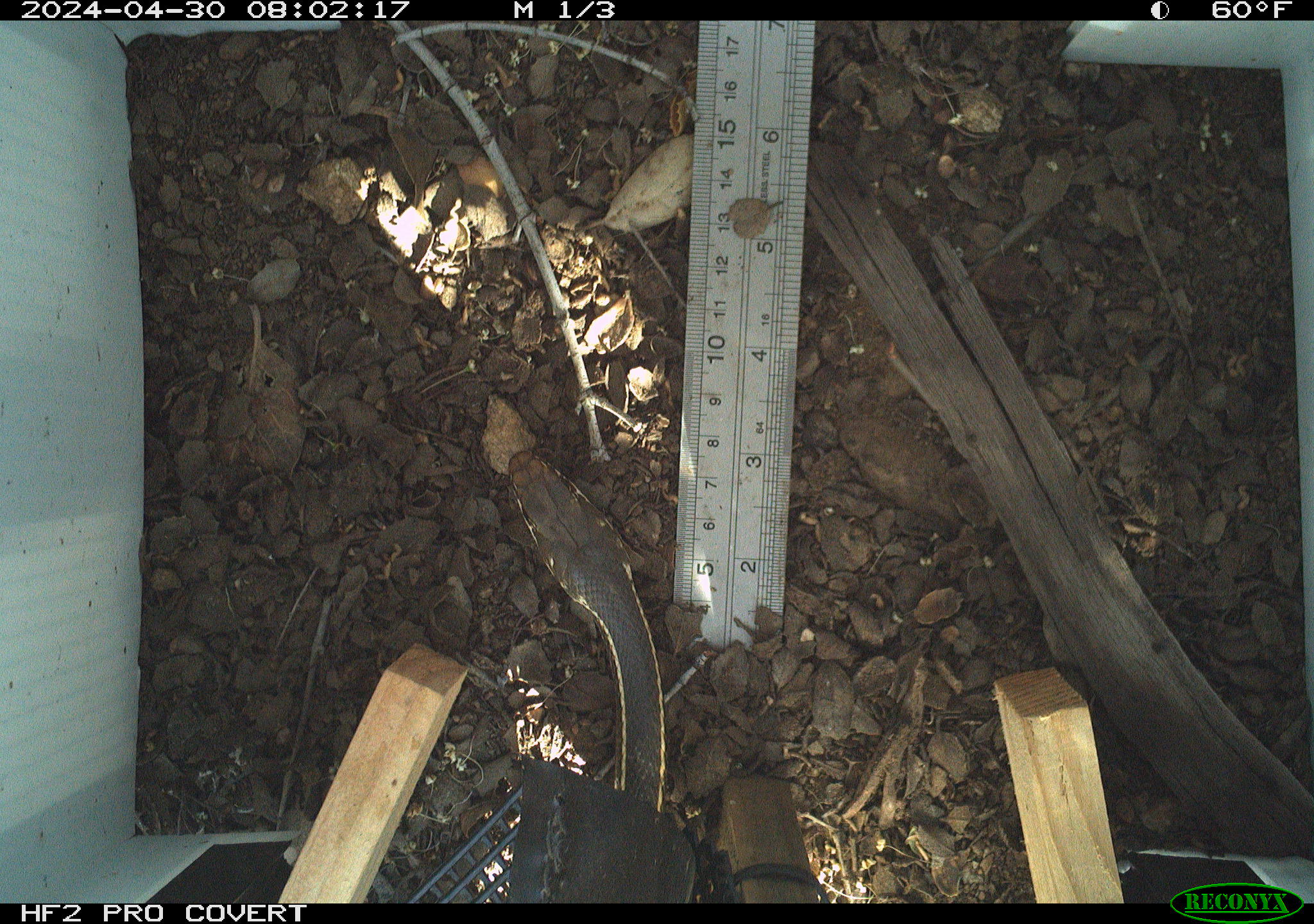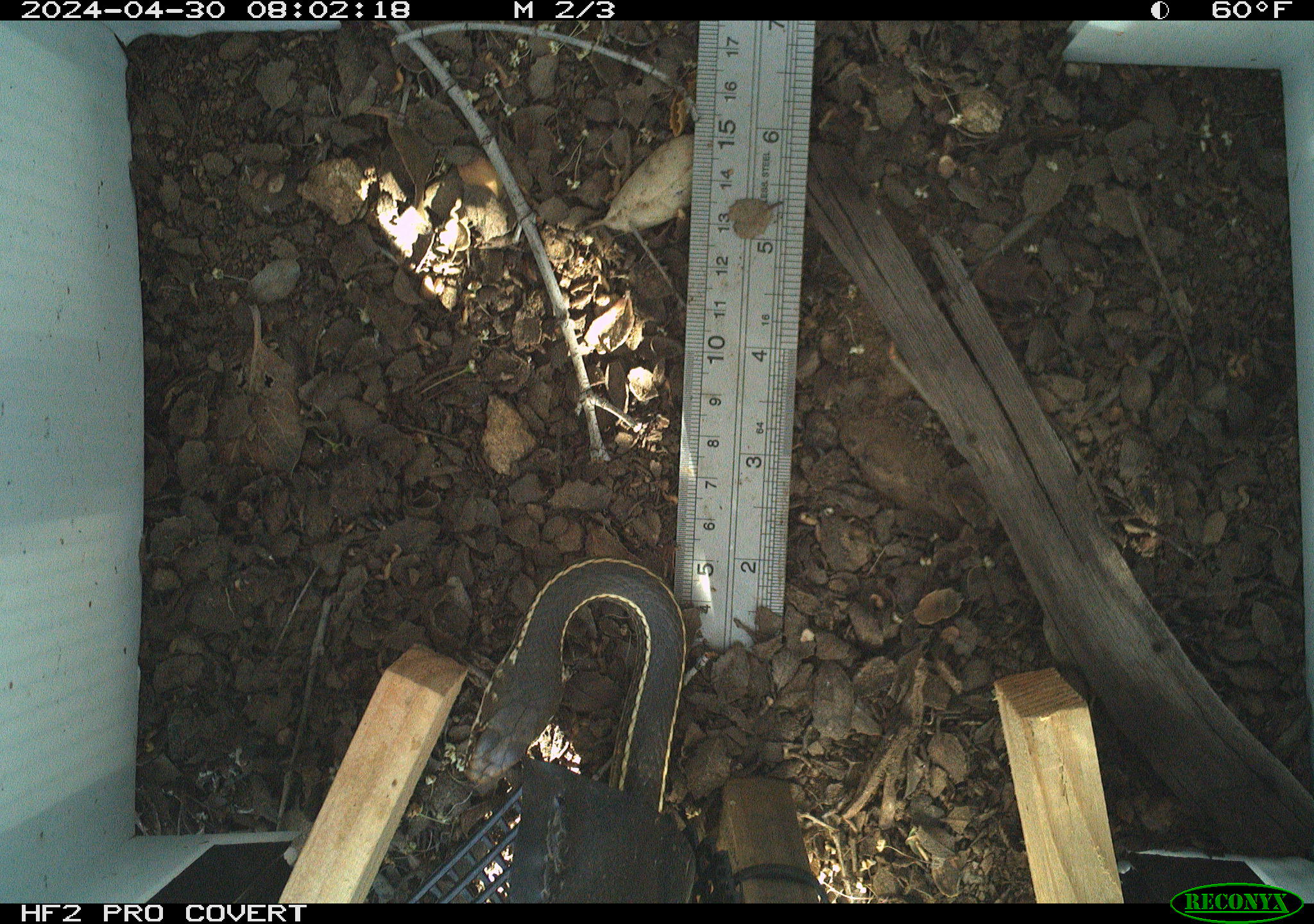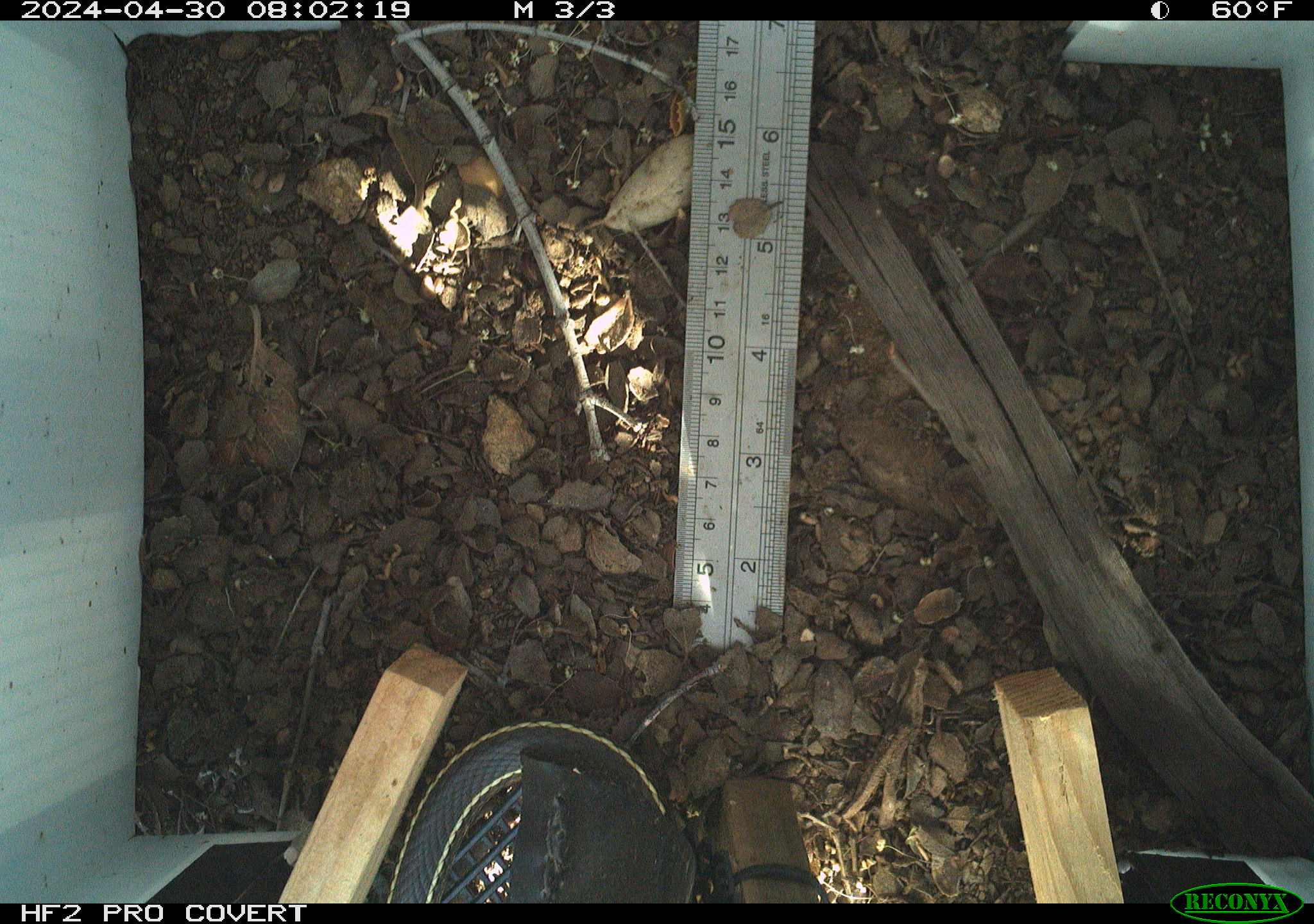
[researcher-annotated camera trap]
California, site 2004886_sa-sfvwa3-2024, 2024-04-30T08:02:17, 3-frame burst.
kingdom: Animalia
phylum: Chordata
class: Reptilia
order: Squamata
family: Colubridae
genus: Masticophis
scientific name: Masticophis lateralis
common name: striped racer